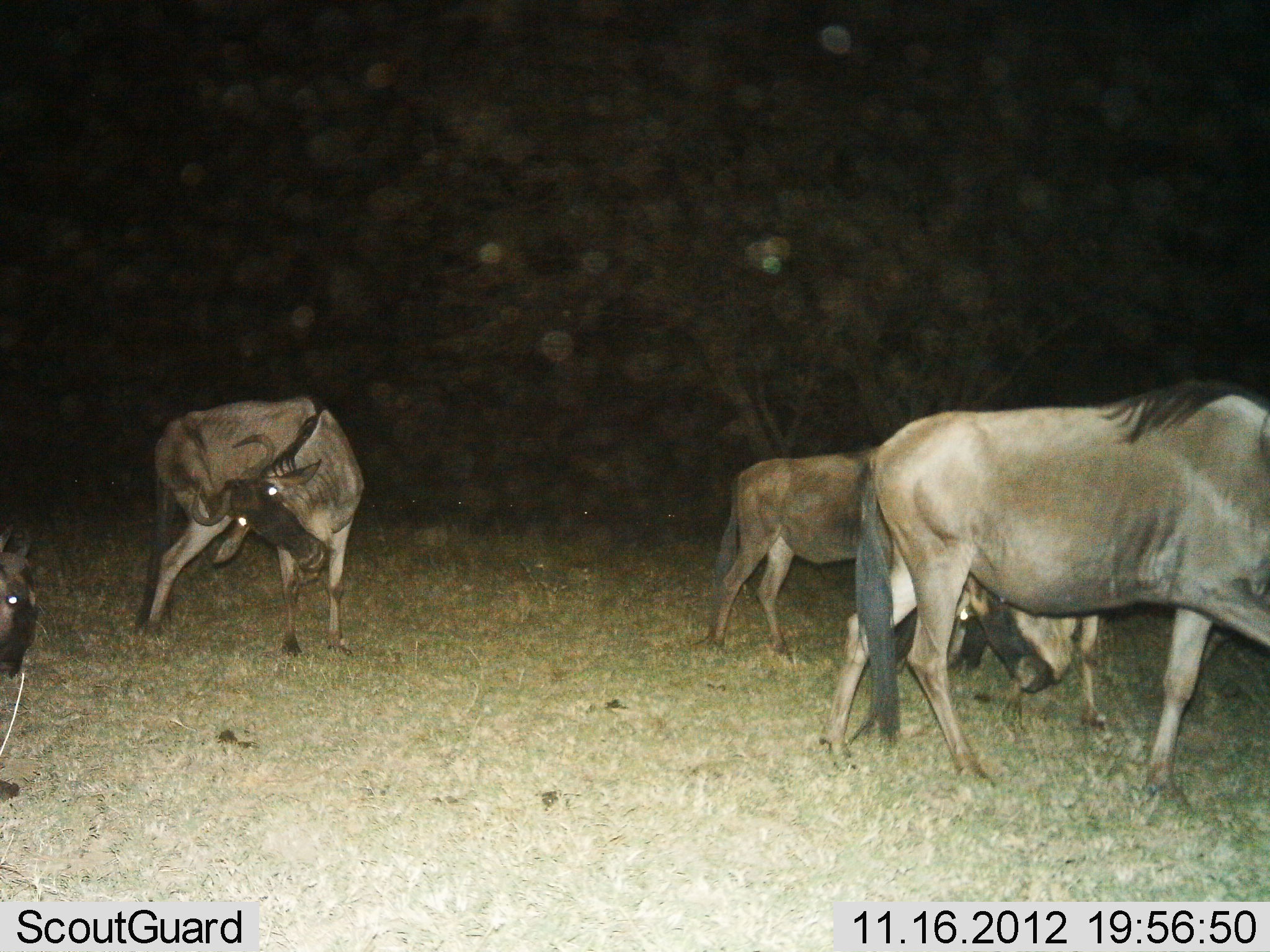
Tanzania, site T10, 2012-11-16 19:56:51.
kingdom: Animalia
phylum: Chordata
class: Mammalia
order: Artiodactyla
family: Bovidae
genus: Connochaetes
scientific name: Connochaetes taurinus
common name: blue wildebeest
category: wildebeest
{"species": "wildebeest (blue wildebeest) (Connochaetes taurinus)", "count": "5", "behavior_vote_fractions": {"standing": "50%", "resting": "0%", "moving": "80%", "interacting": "0%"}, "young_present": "0%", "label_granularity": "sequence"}